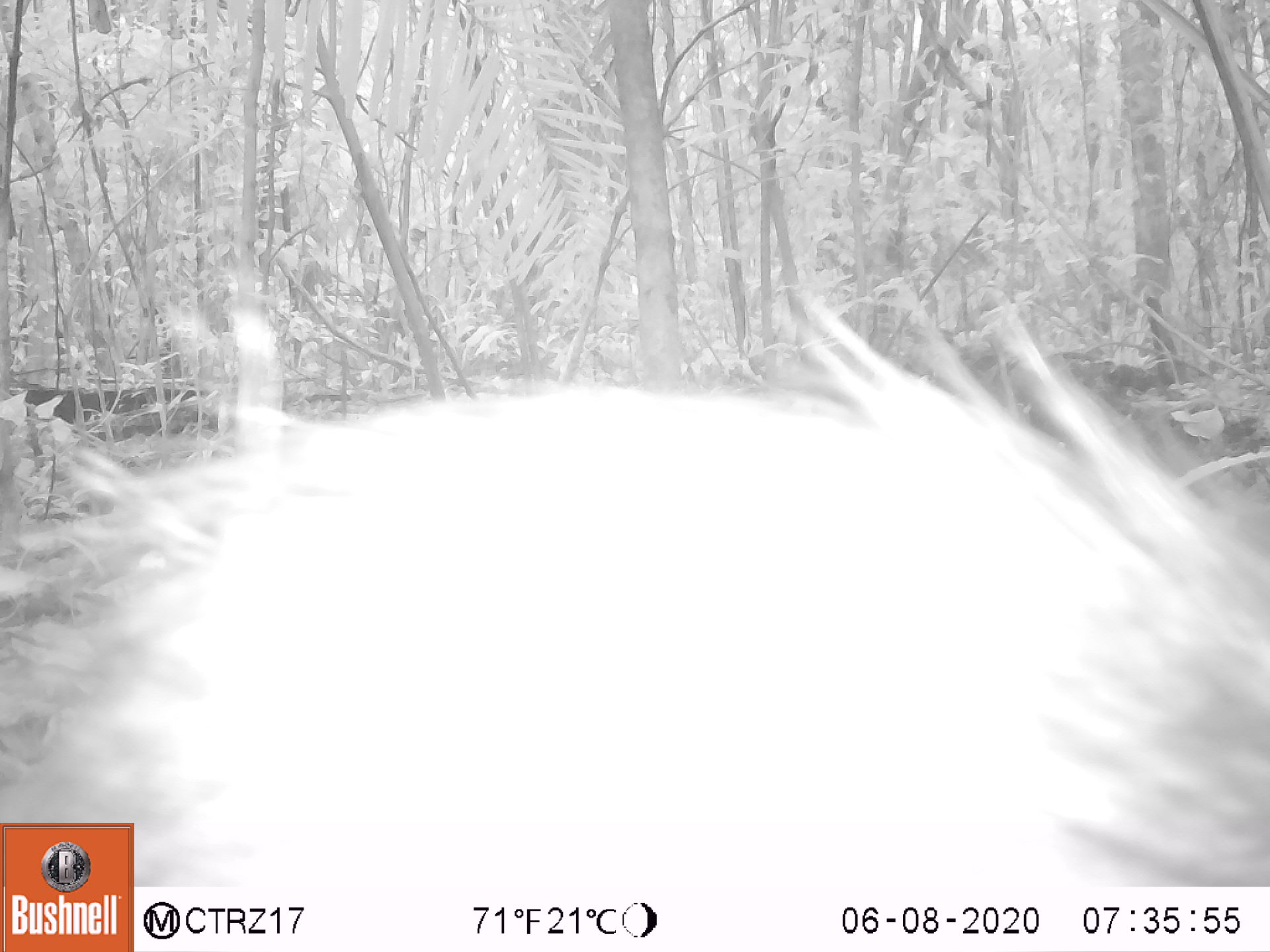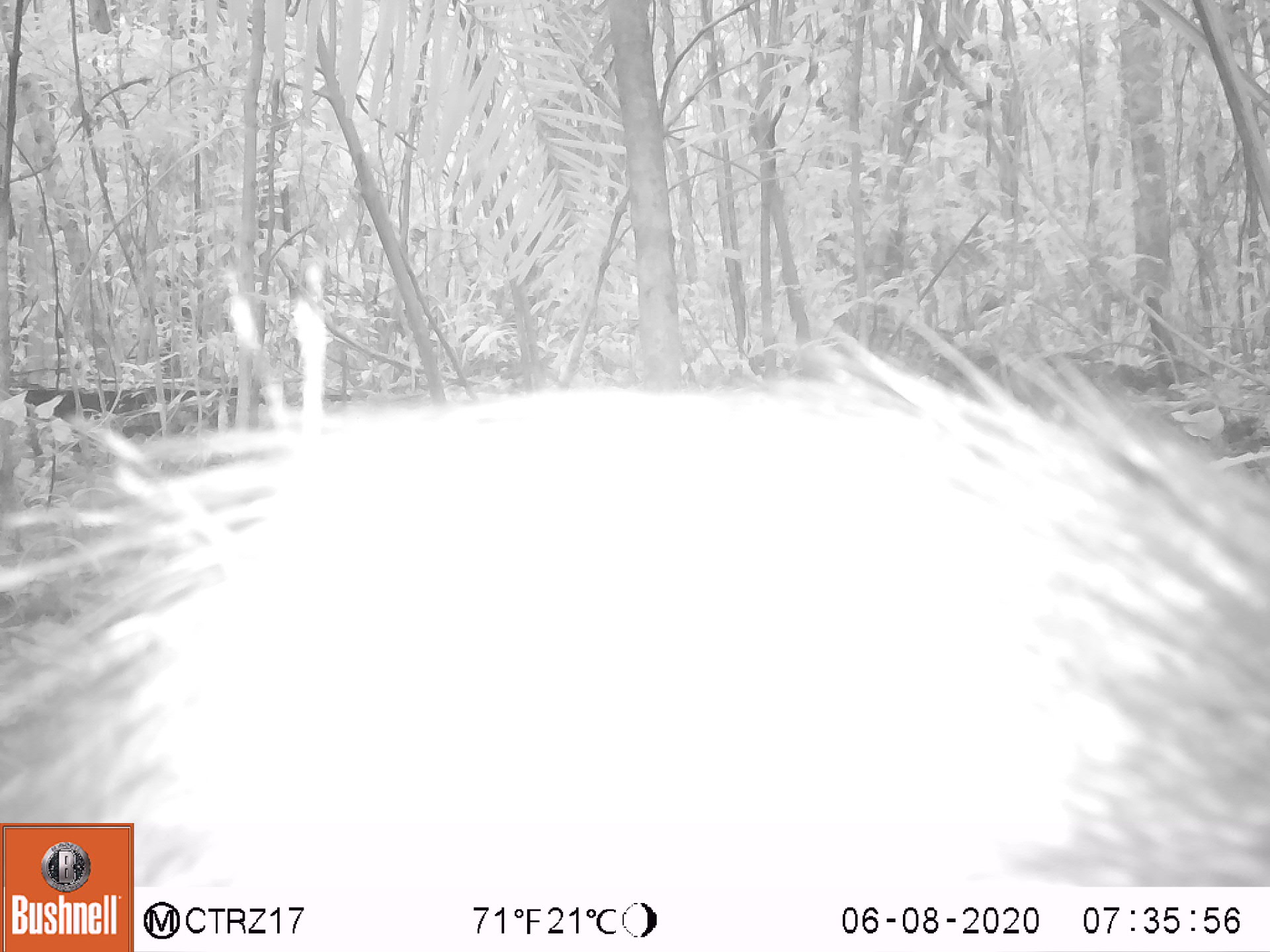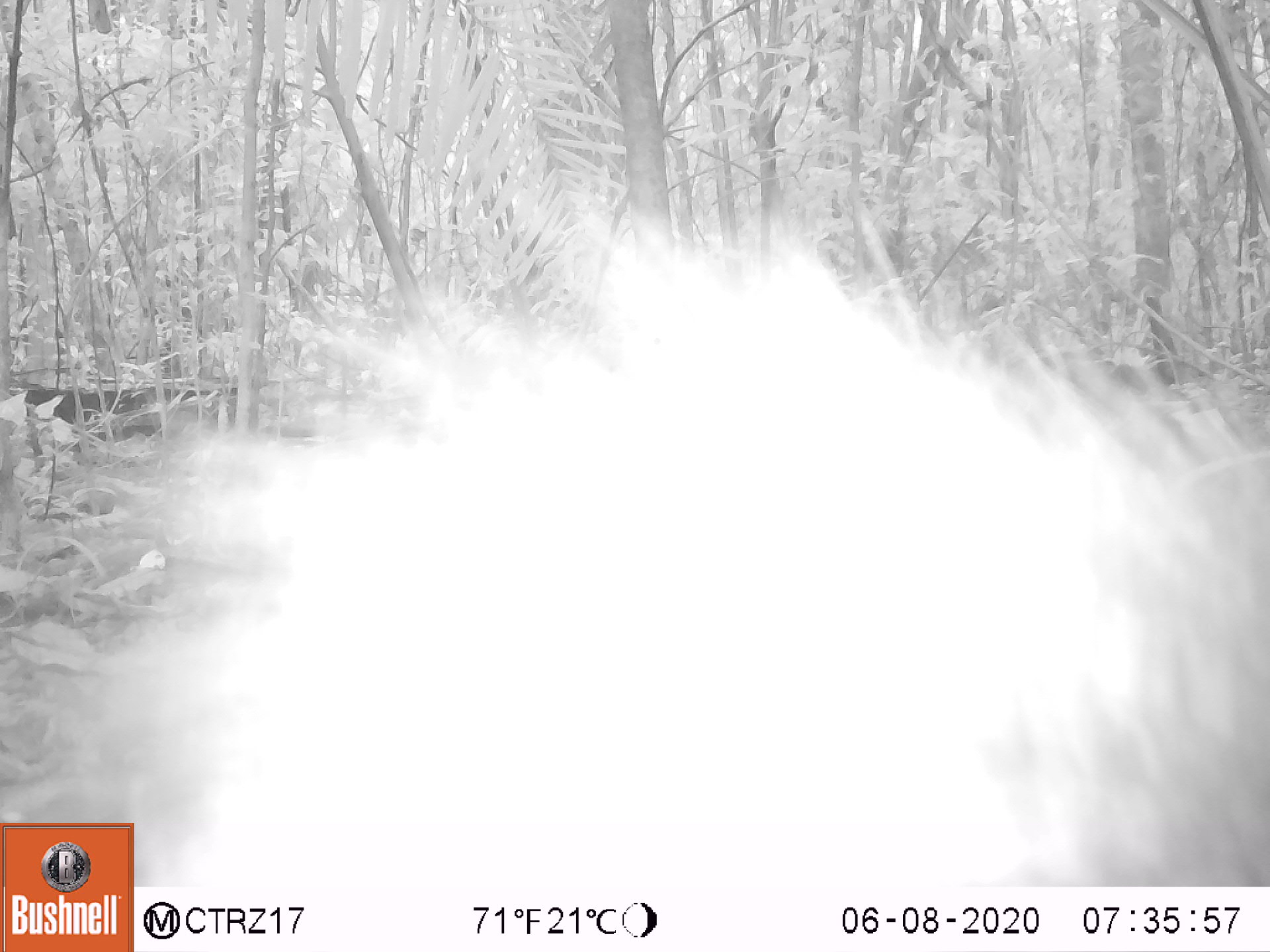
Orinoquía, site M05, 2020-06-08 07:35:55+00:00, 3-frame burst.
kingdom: Animalia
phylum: Chordata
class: Mammalia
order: Artiodactyla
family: Tayassuidae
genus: Pecari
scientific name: Pecari tajacu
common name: collared peccary